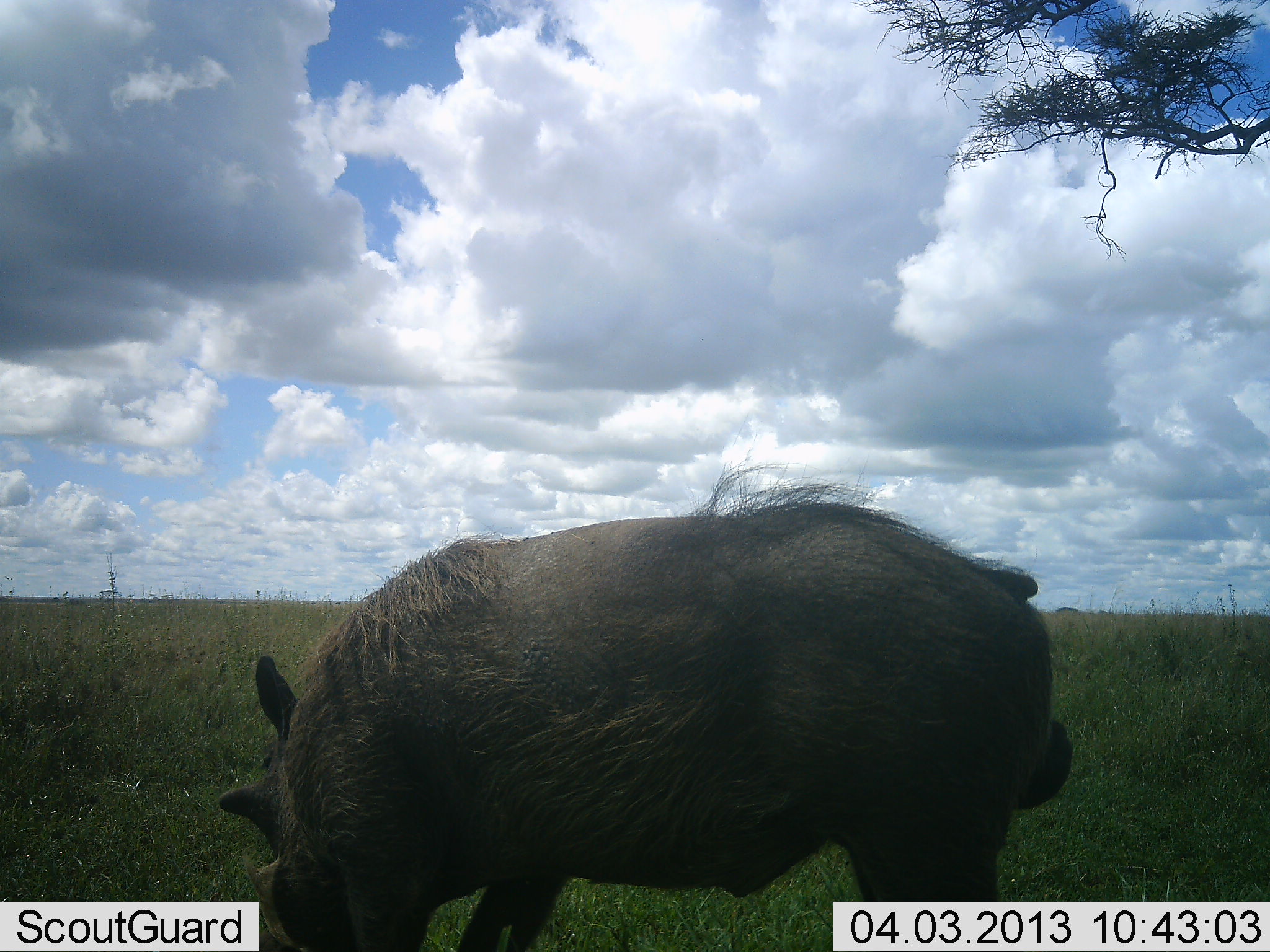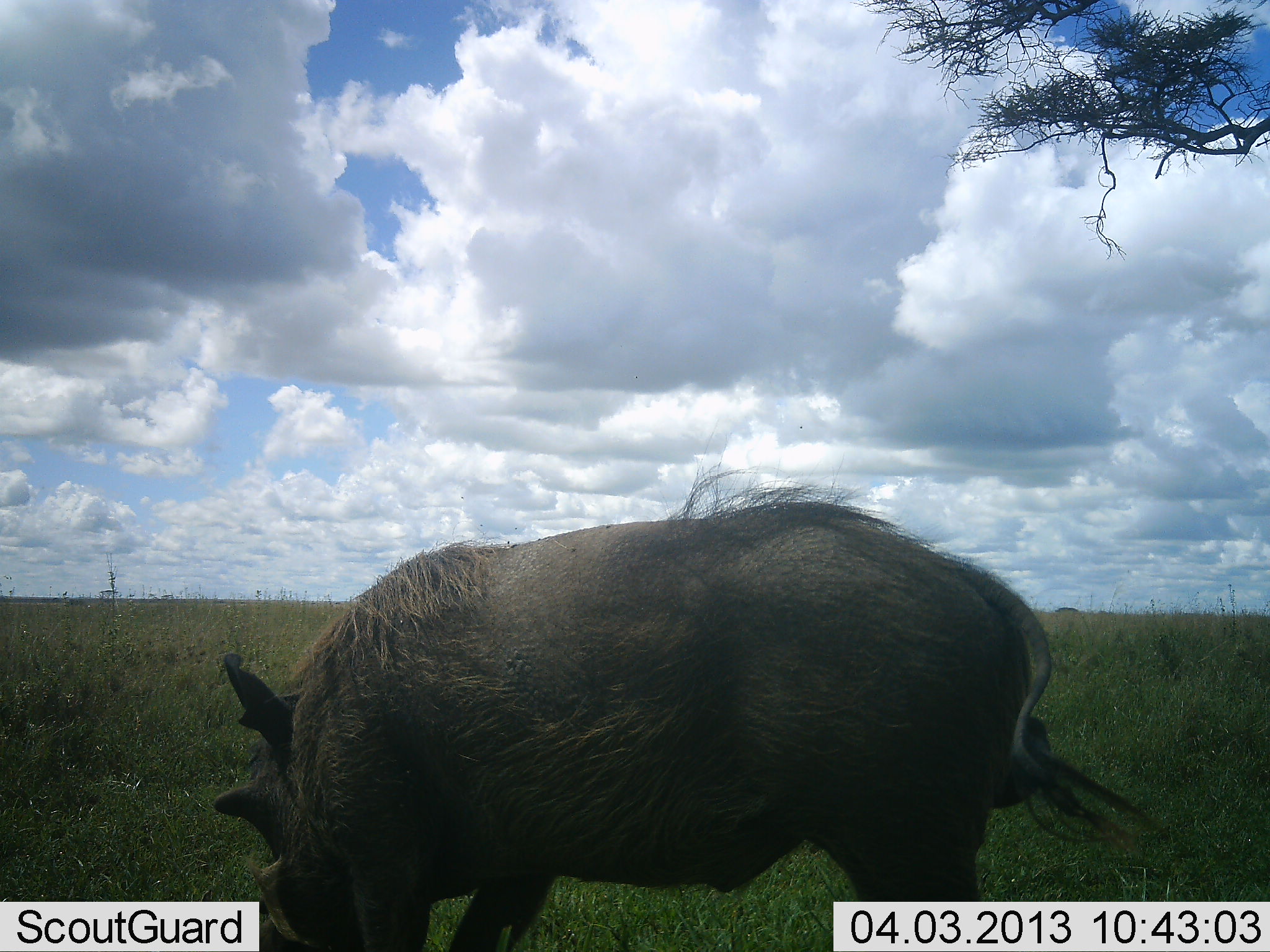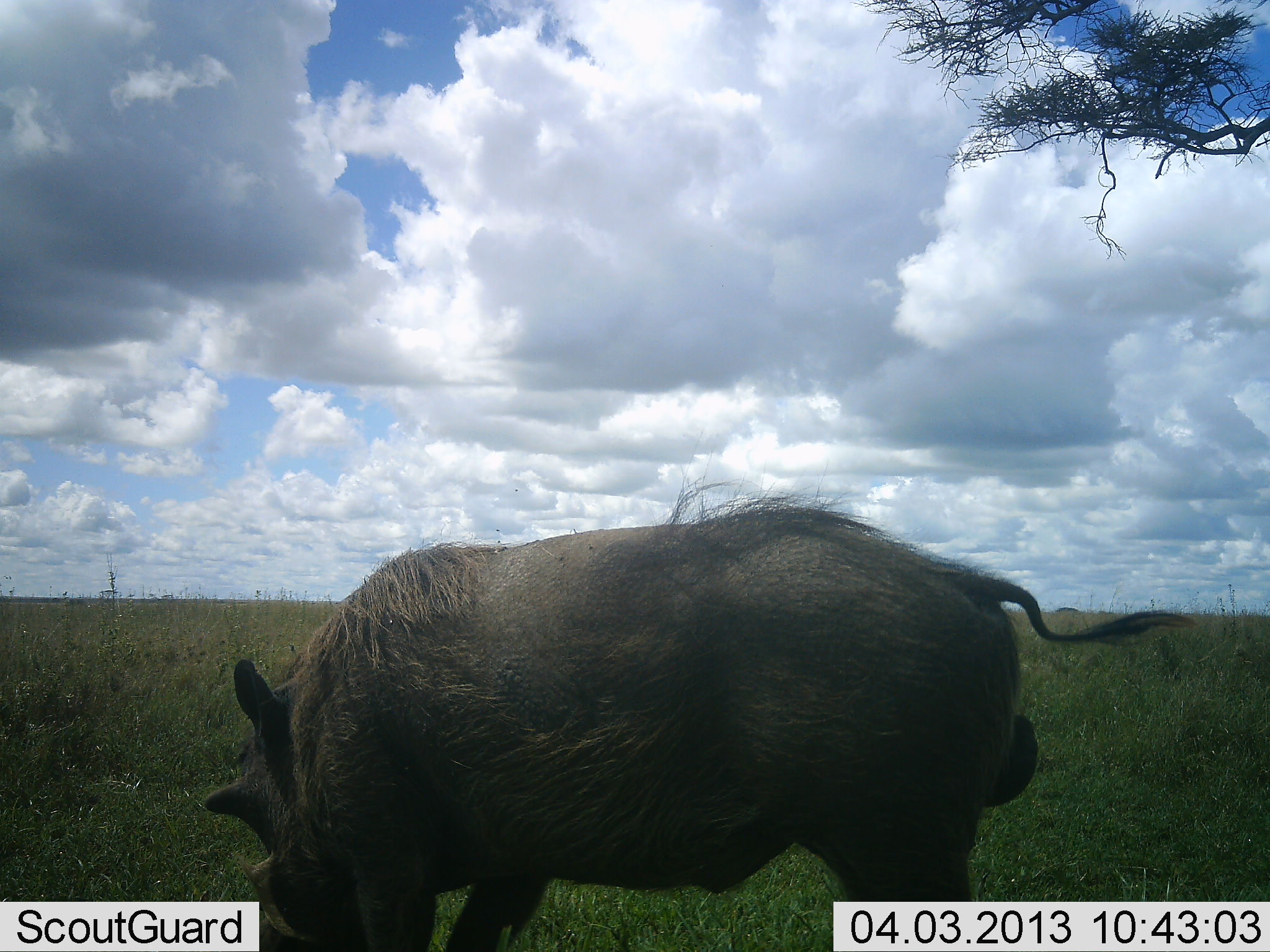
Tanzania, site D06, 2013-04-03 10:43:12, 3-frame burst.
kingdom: Animalia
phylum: Chordata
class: Mammalia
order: Artiodactyla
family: Suidae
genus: Phacochoerus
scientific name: Phacochoerus africanus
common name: warthog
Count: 1.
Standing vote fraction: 48%.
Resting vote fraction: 0%.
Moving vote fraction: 5%.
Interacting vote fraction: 0%.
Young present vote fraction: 0%.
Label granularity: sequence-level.